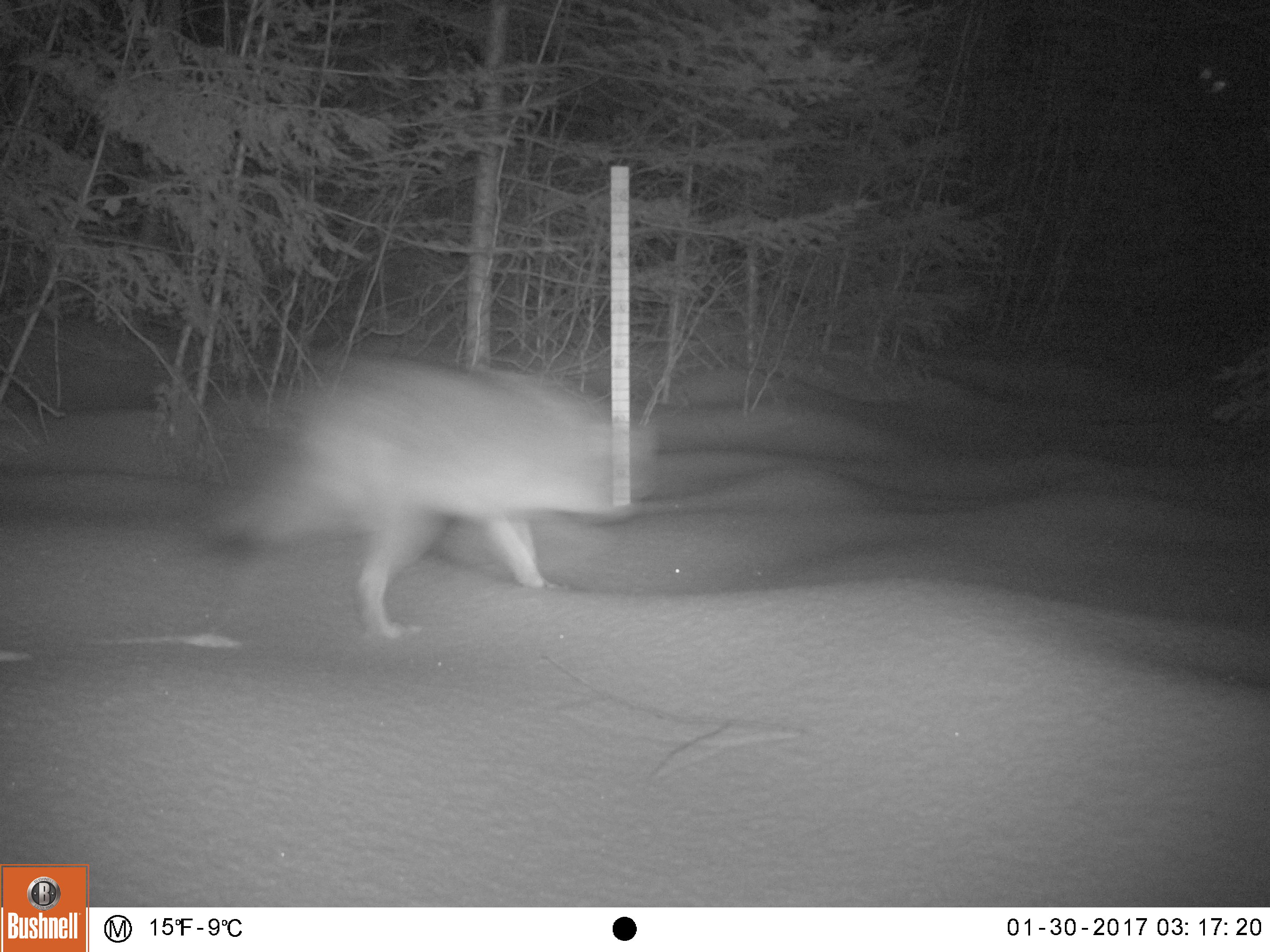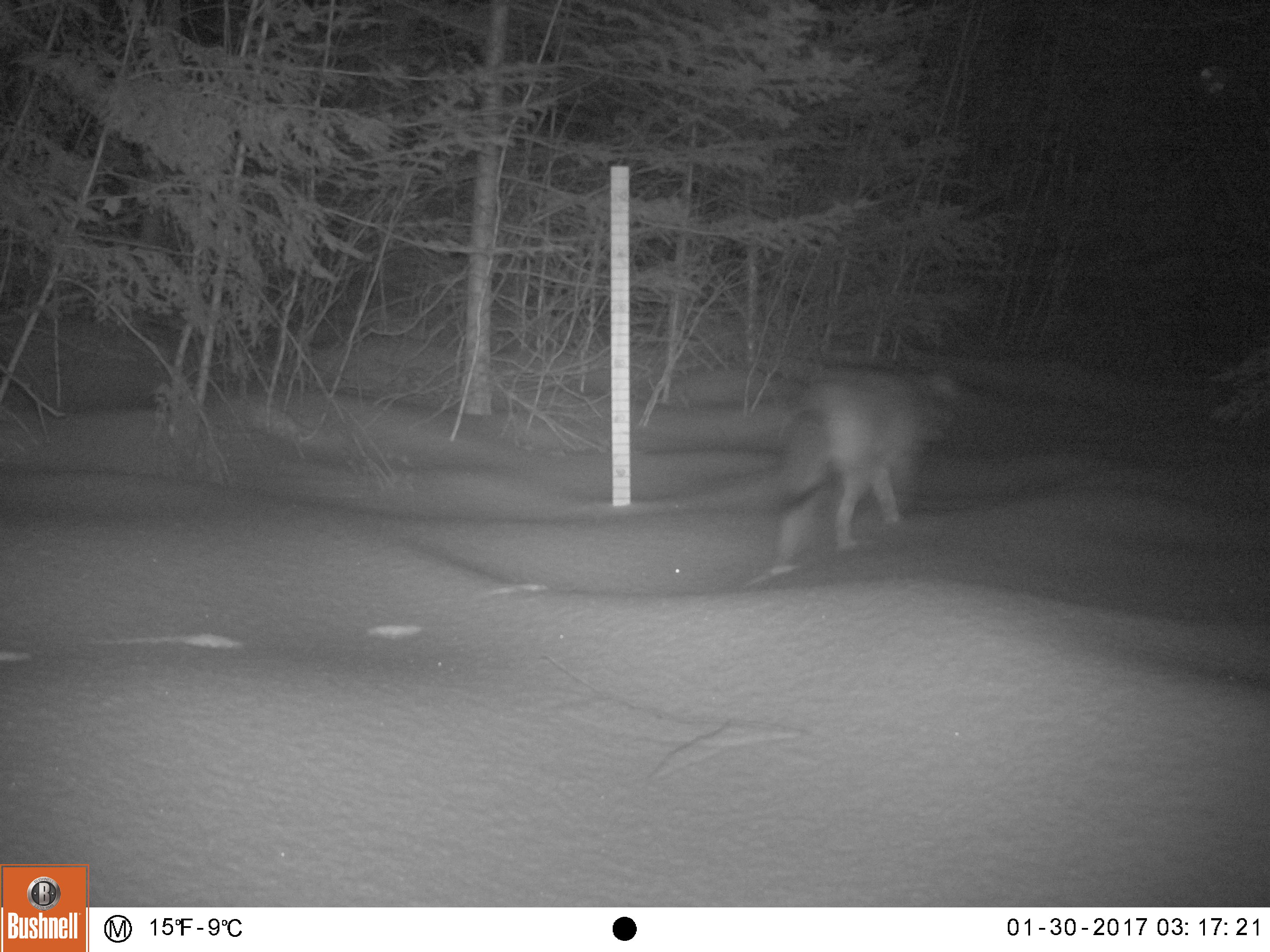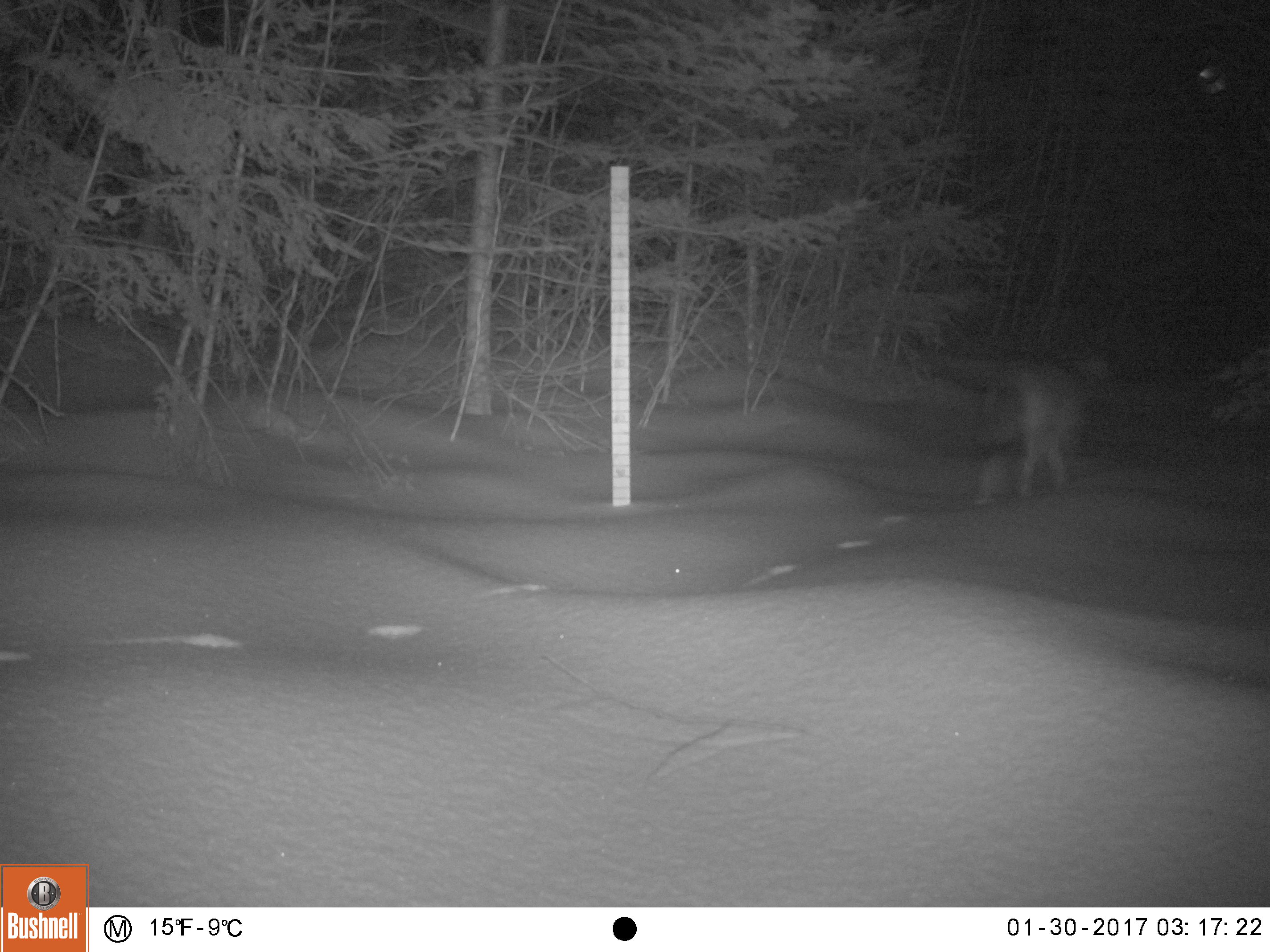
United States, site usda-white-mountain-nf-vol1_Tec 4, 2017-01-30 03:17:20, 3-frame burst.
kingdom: Animalia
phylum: Chordata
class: Mammalia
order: Carnivora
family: Canidae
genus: Canis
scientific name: Canis latrans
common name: coyote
Coyote (Canis latrans).